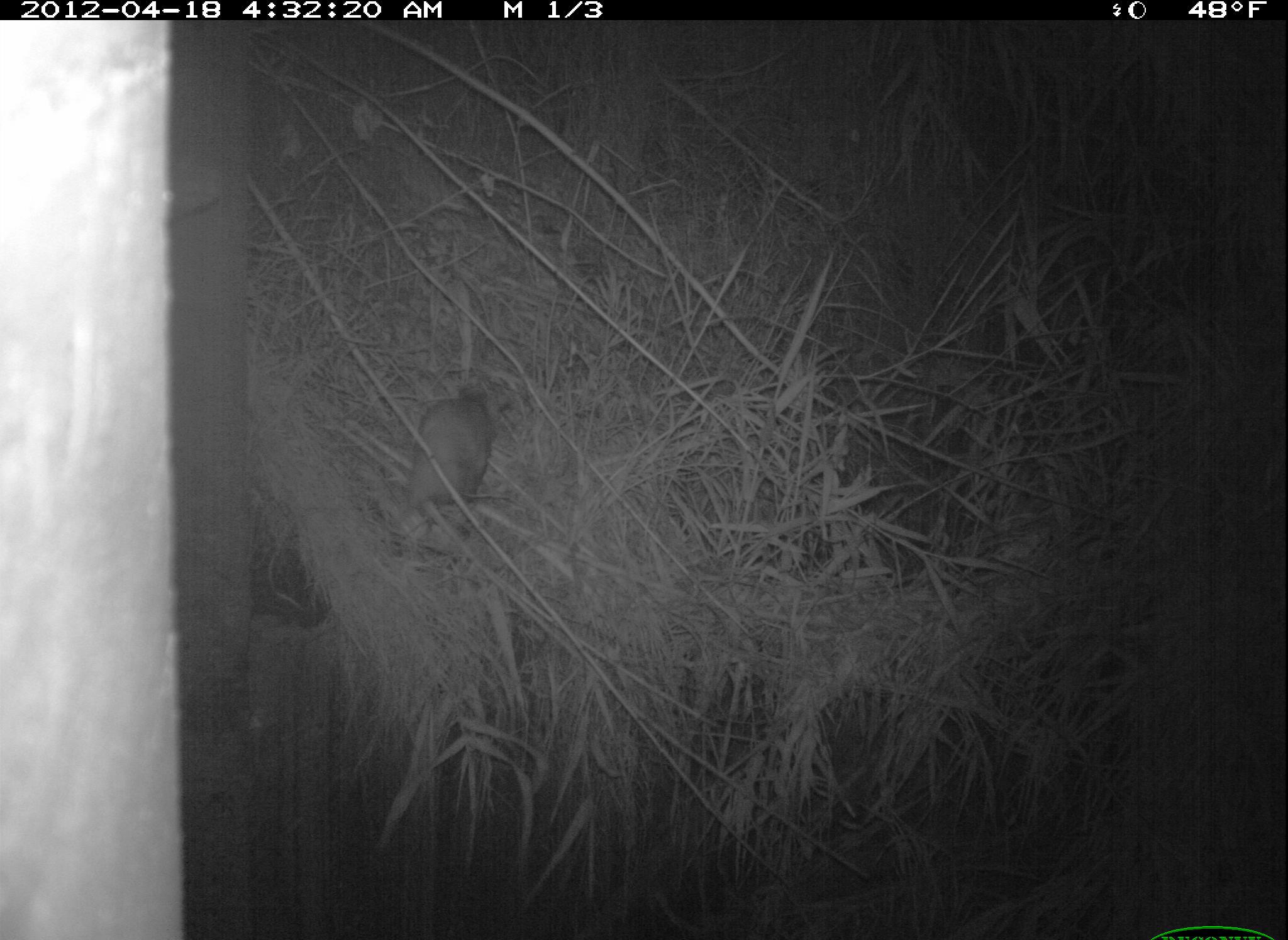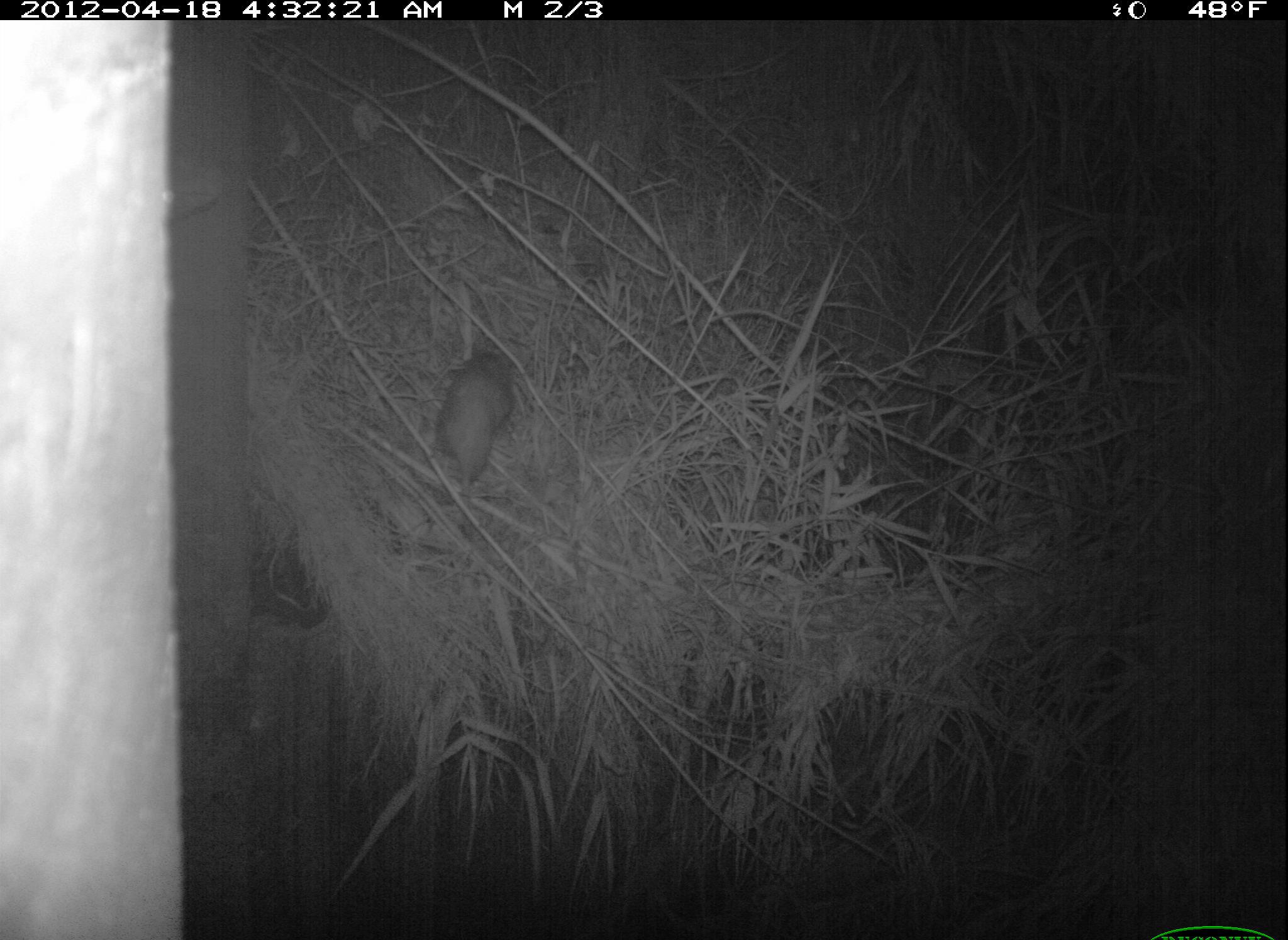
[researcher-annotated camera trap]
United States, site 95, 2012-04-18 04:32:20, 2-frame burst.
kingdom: Animalia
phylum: Chordata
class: Mammalia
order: Didelphimorphia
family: Didelphidae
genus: Didelphis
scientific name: Didelphis virginiana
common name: virginia opossum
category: opossum